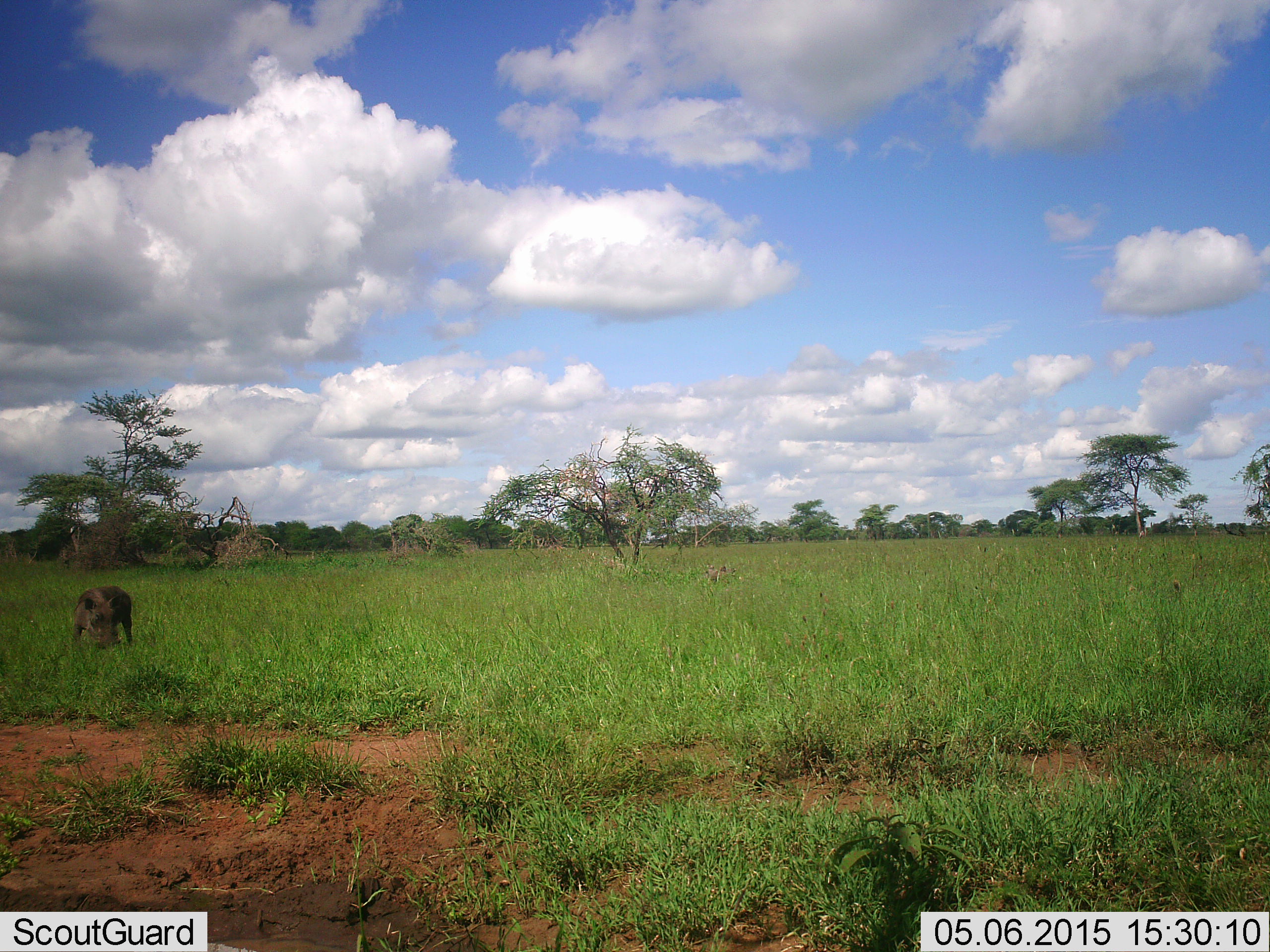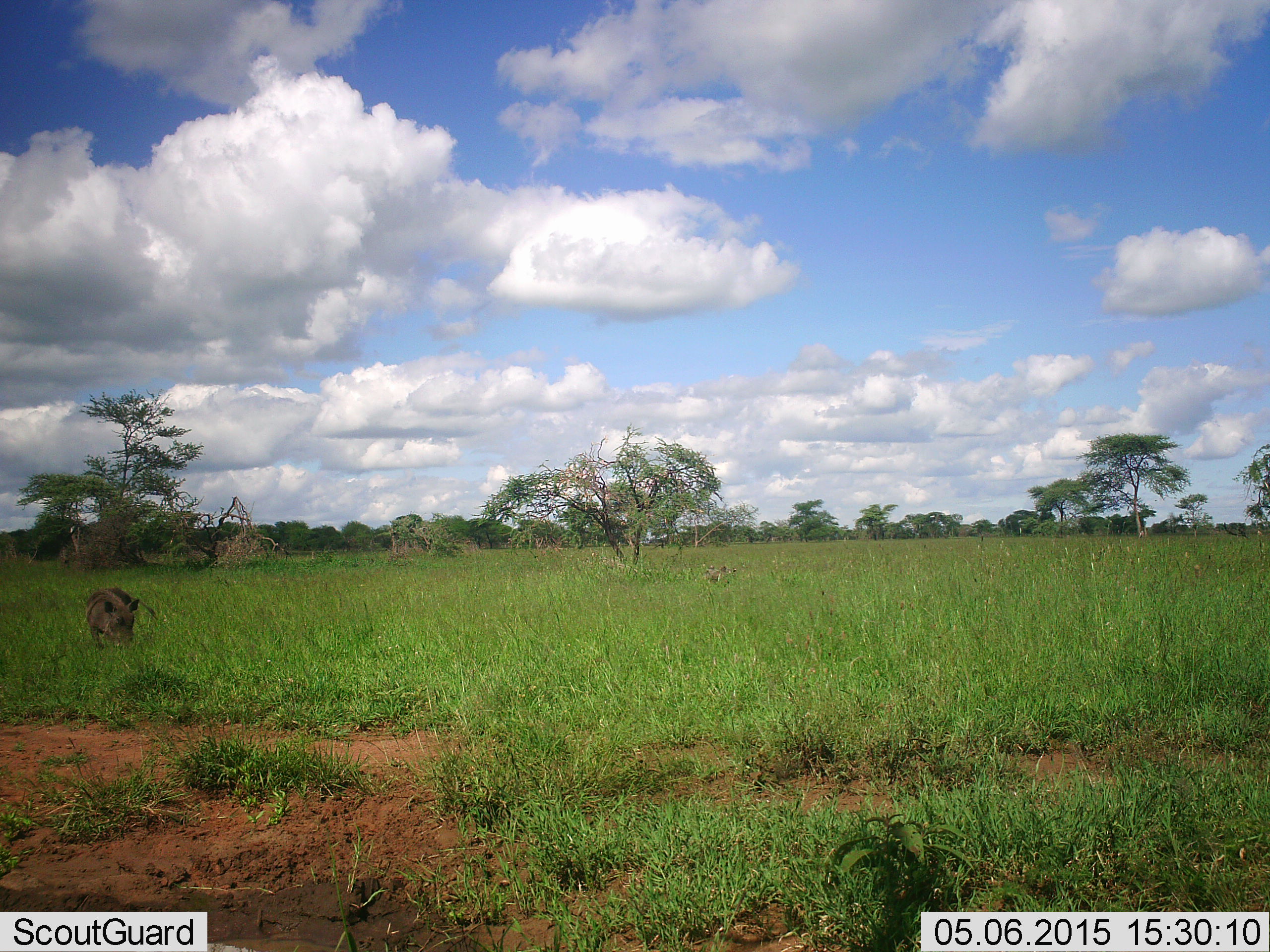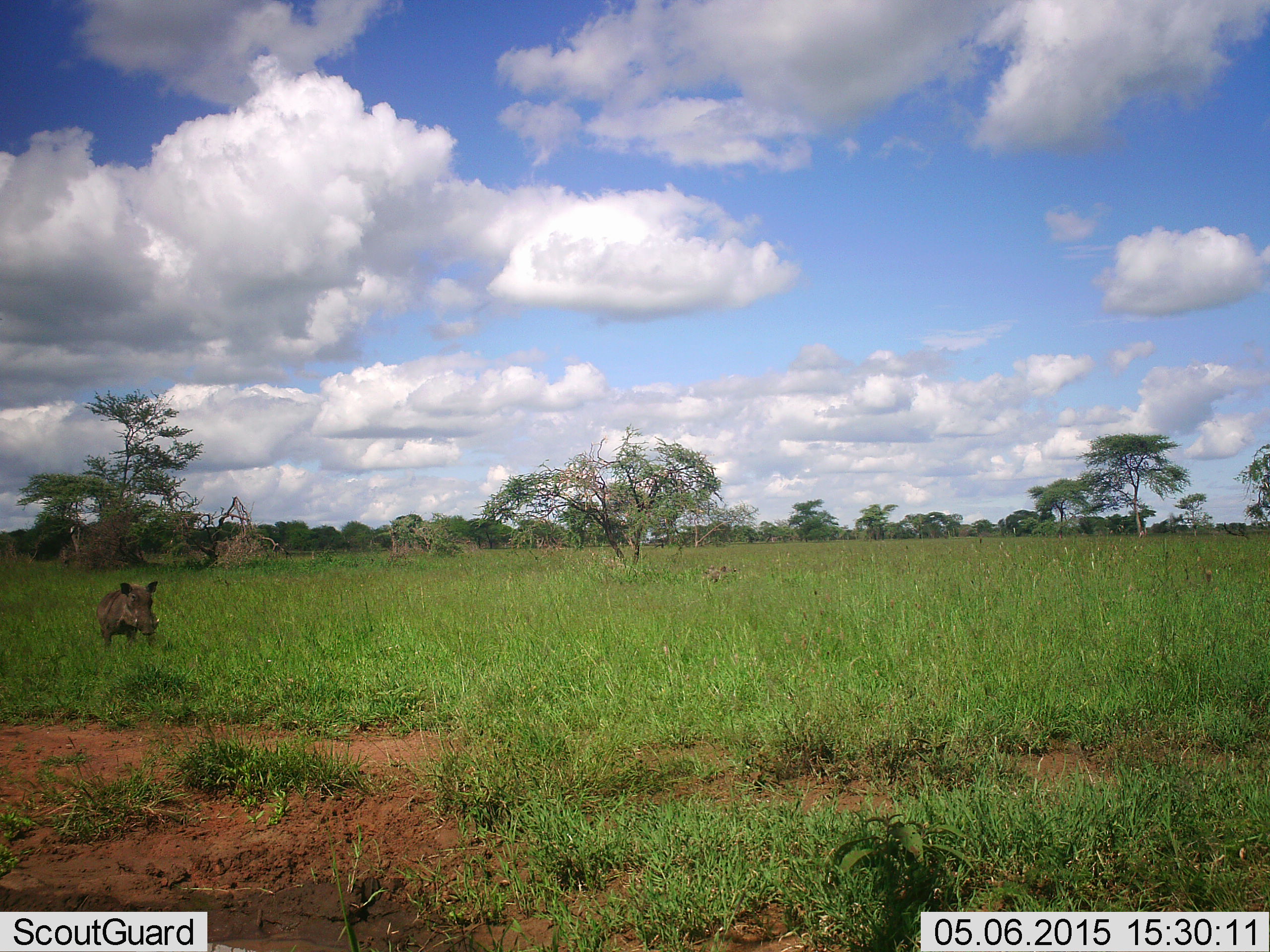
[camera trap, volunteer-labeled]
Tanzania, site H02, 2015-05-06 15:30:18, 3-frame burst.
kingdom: Animalia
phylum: Chordata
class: Mammalia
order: Artiodactyla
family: Suidae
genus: Phacochoerus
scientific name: Phacochoerus africanus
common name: warthog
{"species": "warthog (Phacochoerus africanus)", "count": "1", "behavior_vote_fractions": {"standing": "30%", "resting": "0%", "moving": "30%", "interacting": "0%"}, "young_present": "0%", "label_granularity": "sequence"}